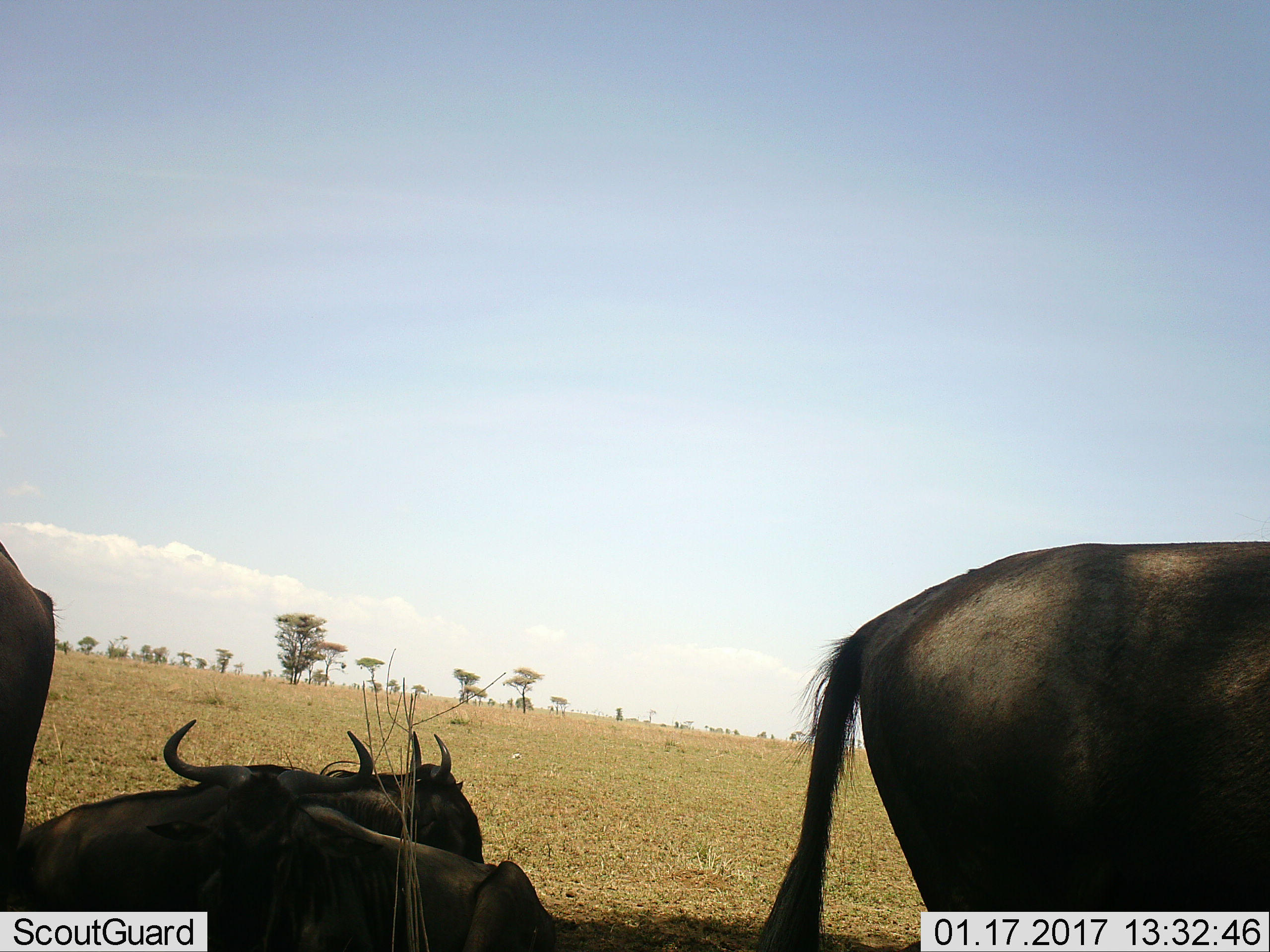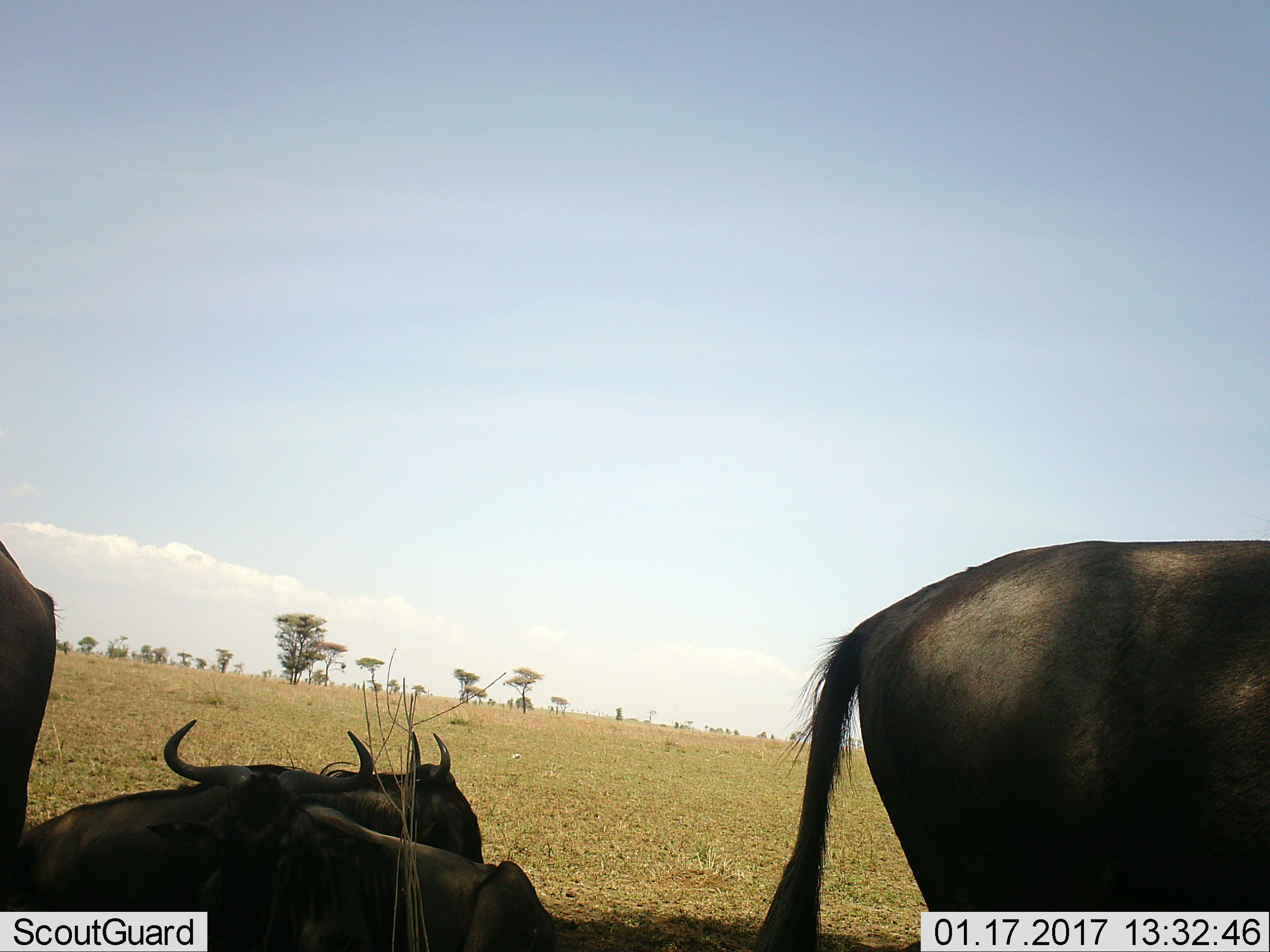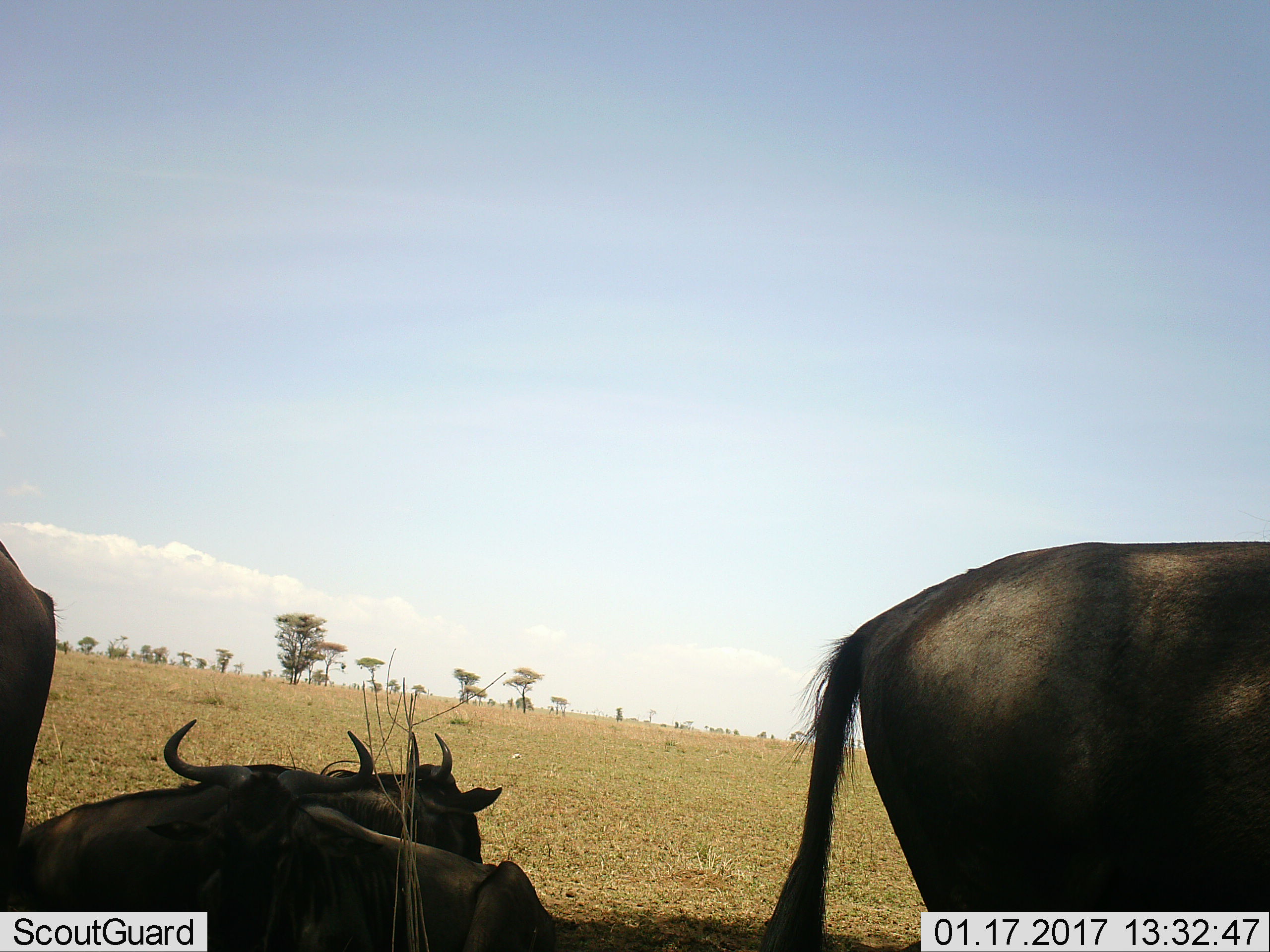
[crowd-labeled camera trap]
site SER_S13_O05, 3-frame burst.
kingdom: Animalia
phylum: Chordata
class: Mammalia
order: Artiodactyla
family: Bovidae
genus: Connochaetes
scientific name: Connochaetes taurinus taurinus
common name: blue wildebeest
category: wildebeestblue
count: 4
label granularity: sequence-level